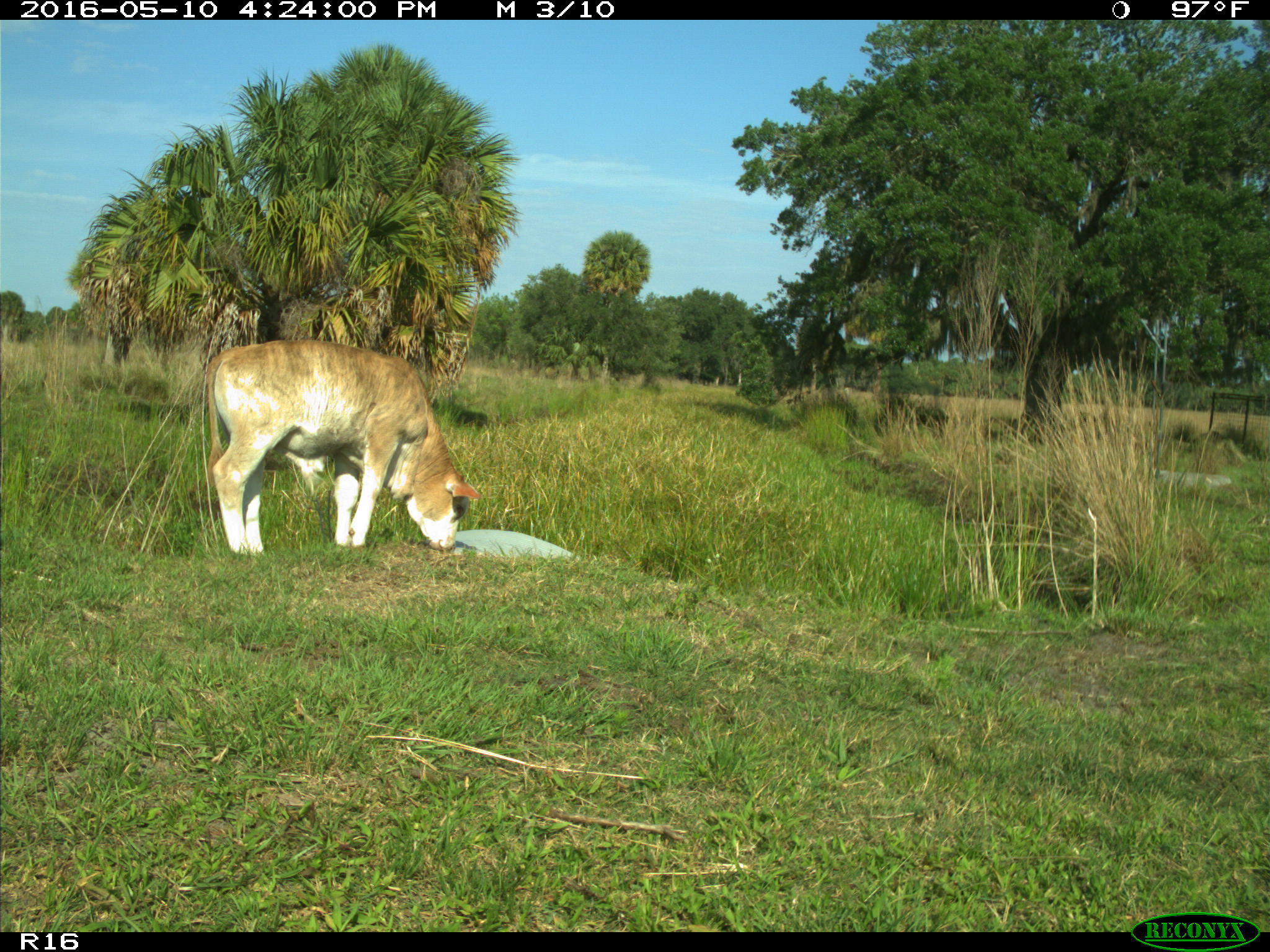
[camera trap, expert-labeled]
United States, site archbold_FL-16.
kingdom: Animalia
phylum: Chordata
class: Mammalia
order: Artiodactyla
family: Bovidae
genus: Bos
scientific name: Bos taurus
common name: domestic cow